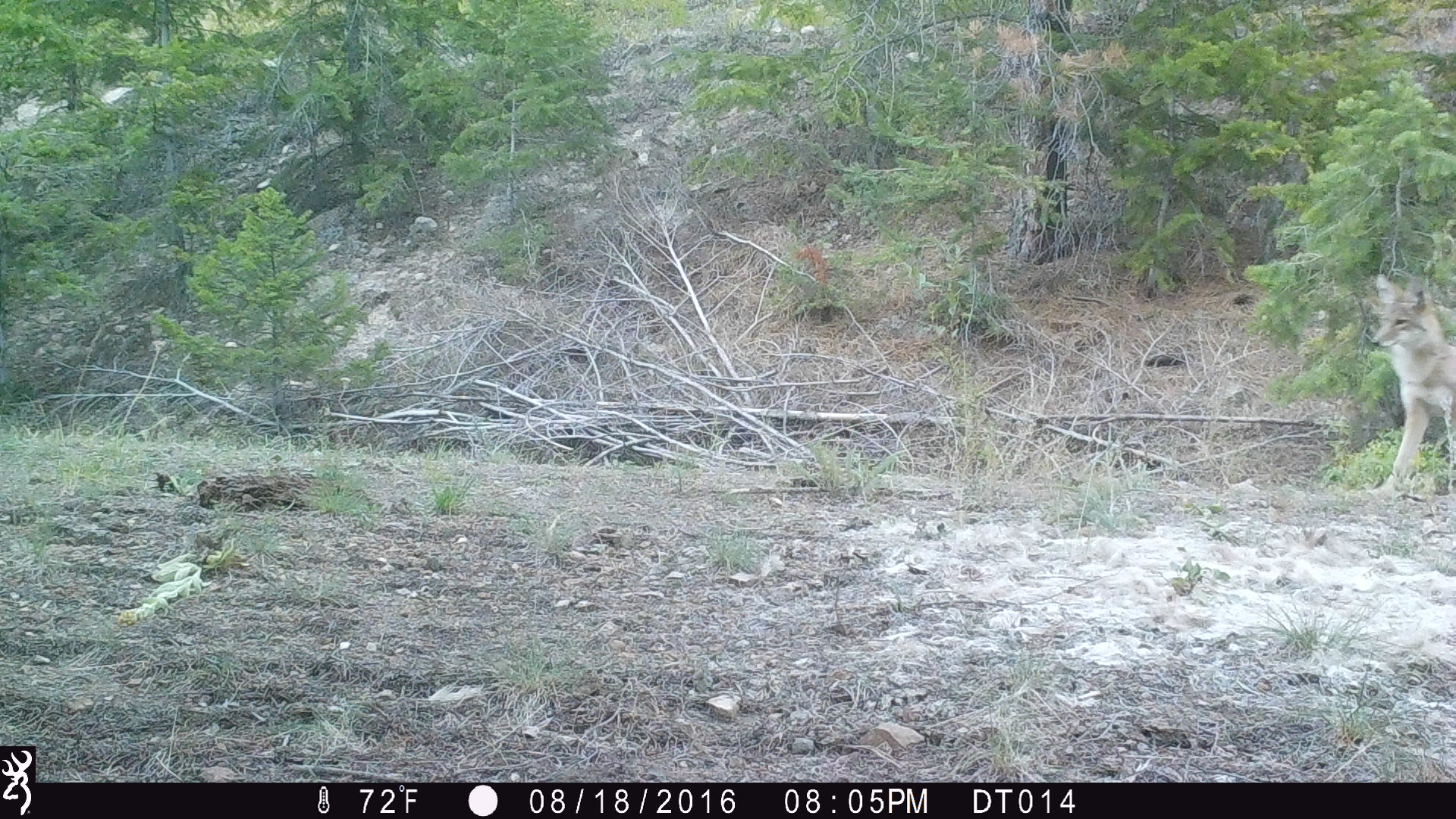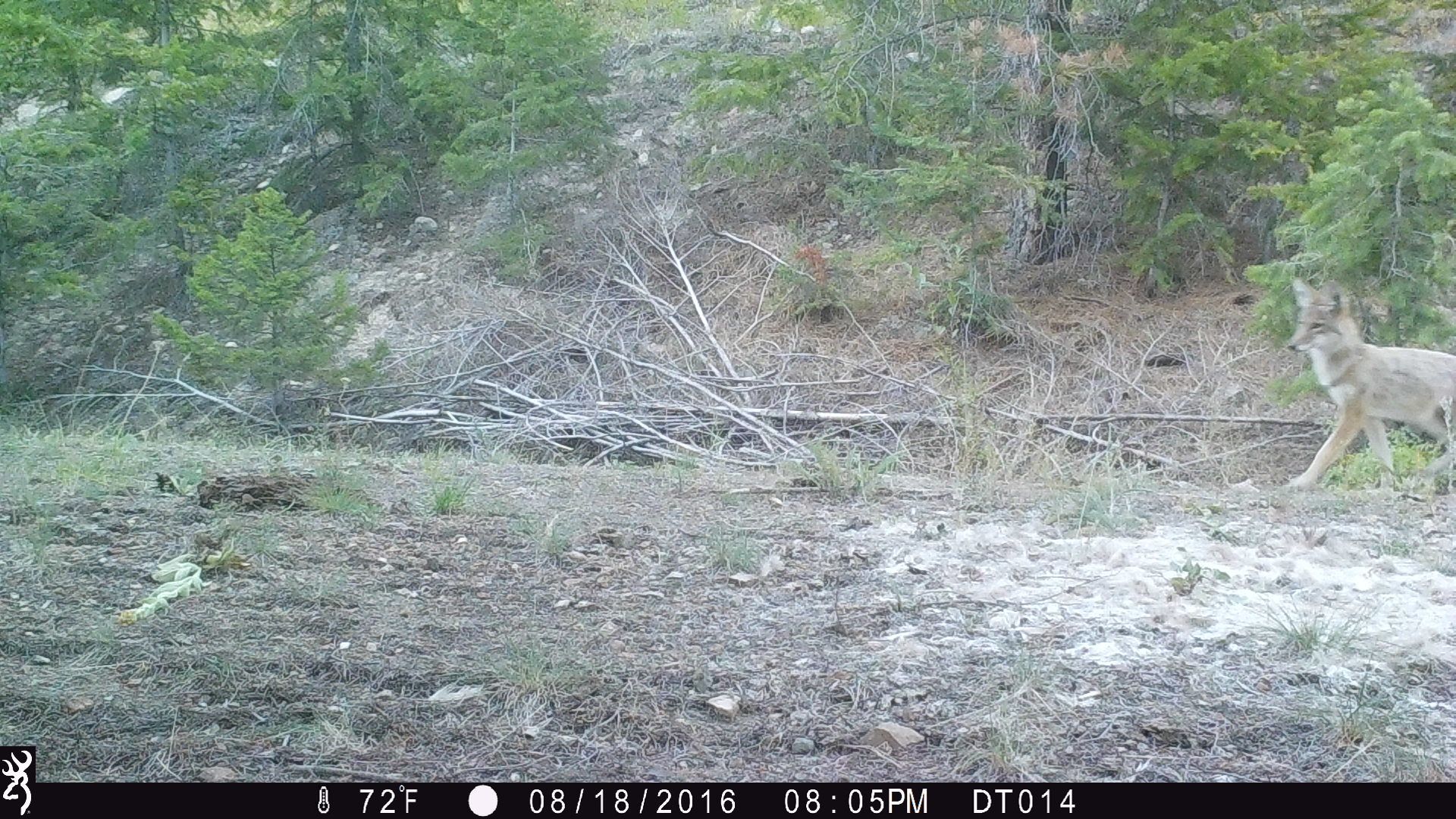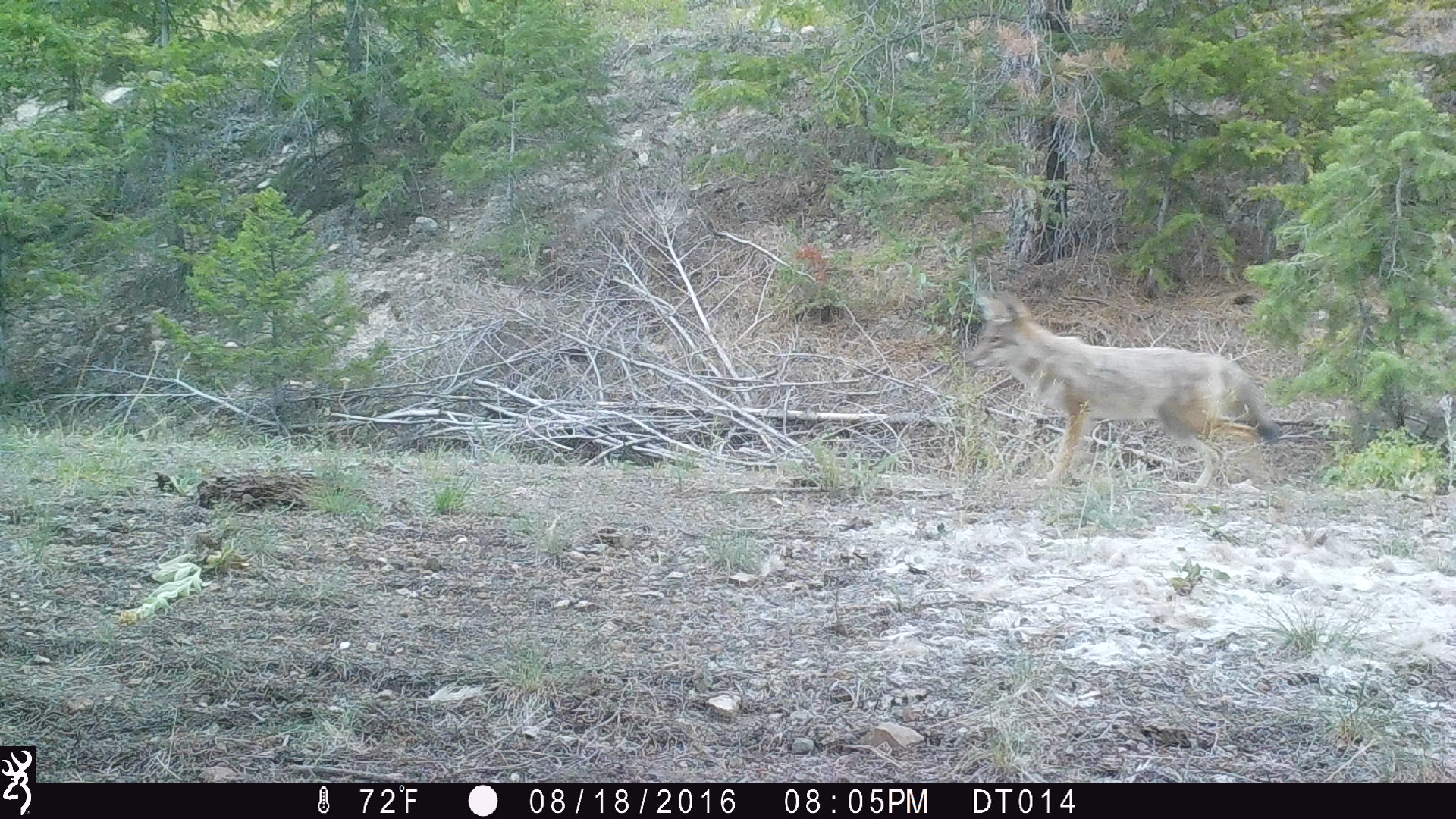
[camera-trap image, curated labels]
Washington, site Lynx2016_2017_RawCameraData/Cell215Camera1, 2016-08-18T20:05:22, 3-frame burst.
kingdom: Animalia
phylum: Chordata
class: Mammalia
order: Carnivora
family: Canidae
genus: Canis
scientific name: Canis latrans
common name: coyote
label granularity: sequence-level